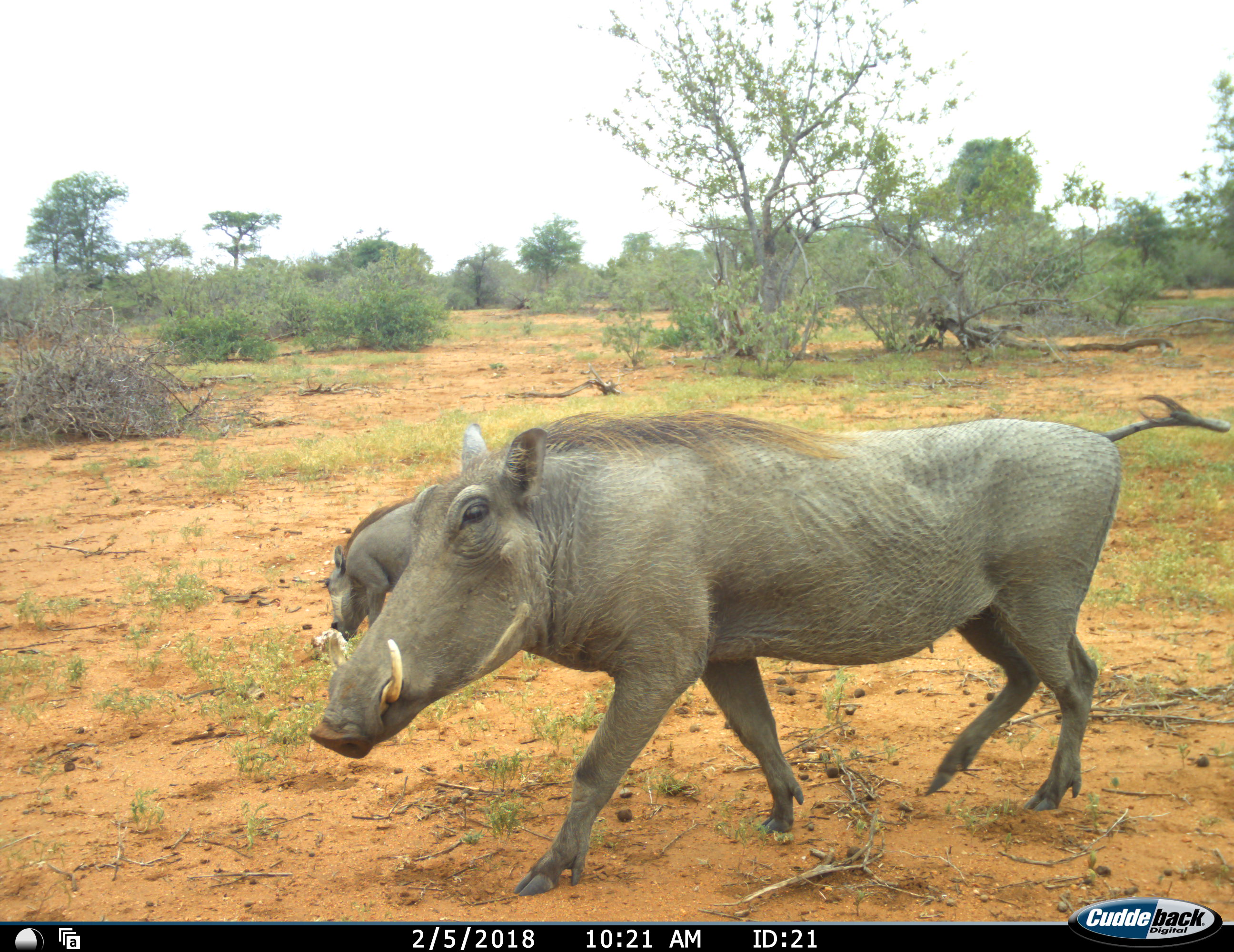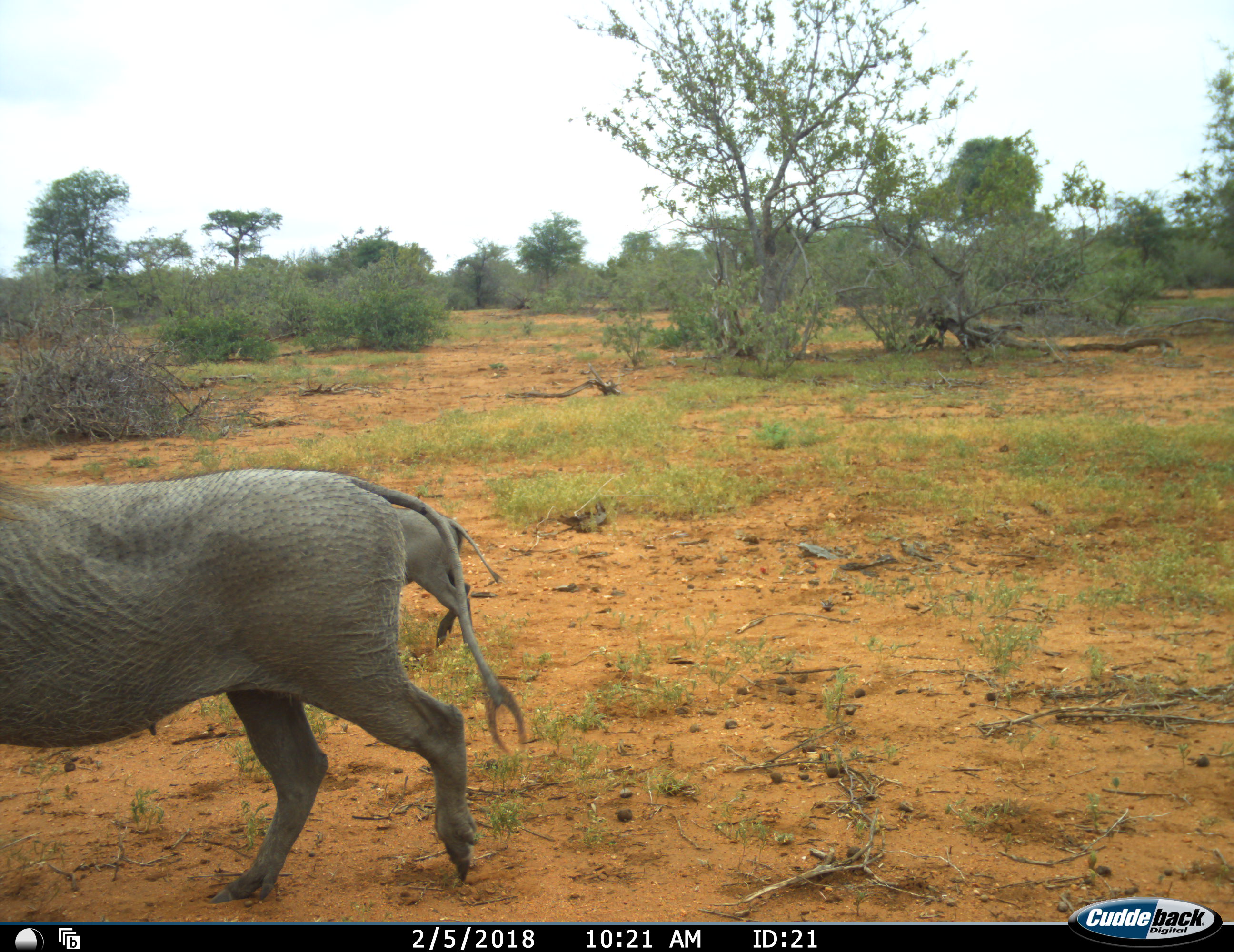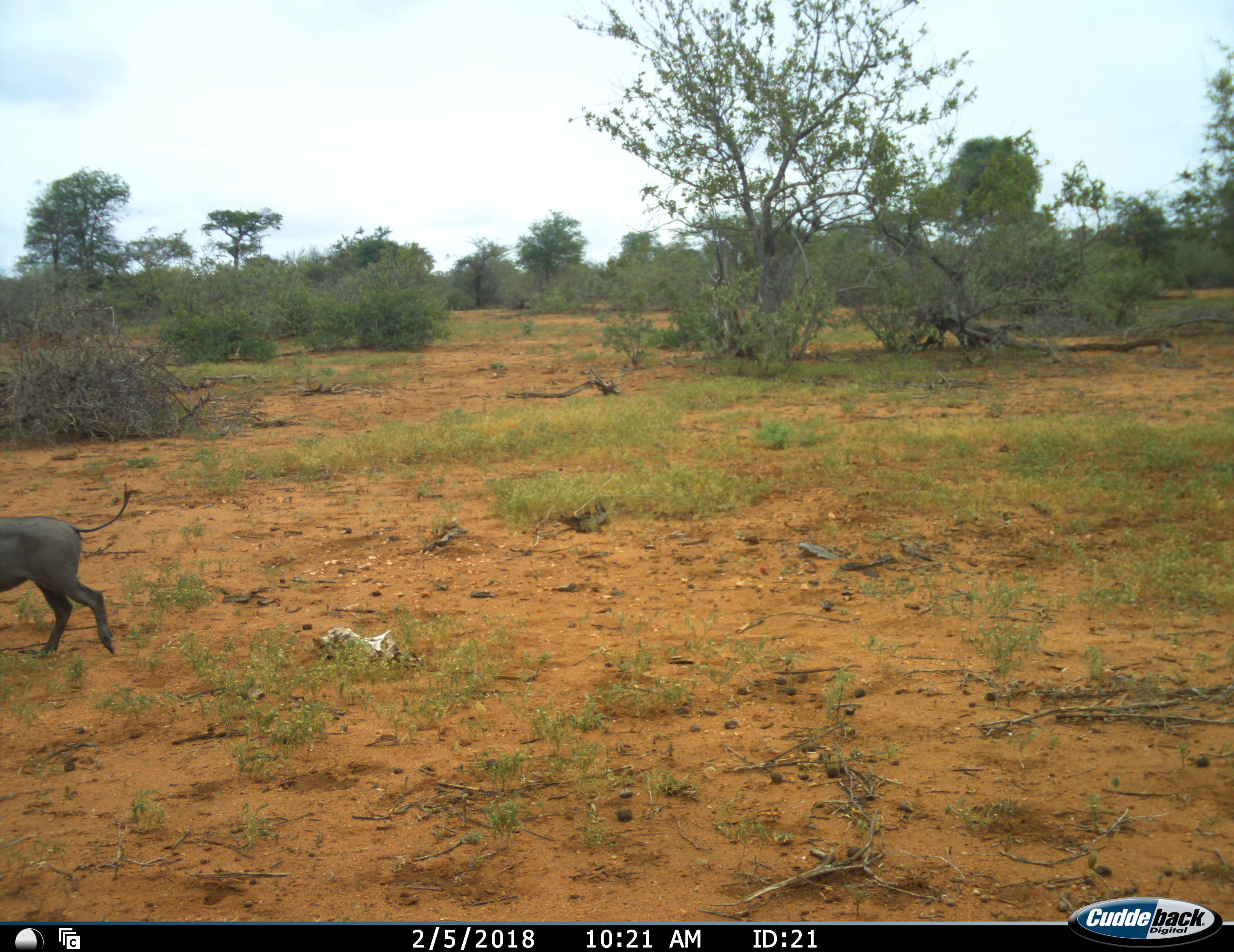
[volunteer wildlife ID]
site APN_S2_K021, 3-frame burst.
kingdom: Animalia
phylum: Chordata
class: Mammalia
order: Artiodactyla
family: Suidae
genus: Phacochoerus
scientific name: Phacochoerus africanus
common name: warthog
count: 2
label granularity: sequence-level